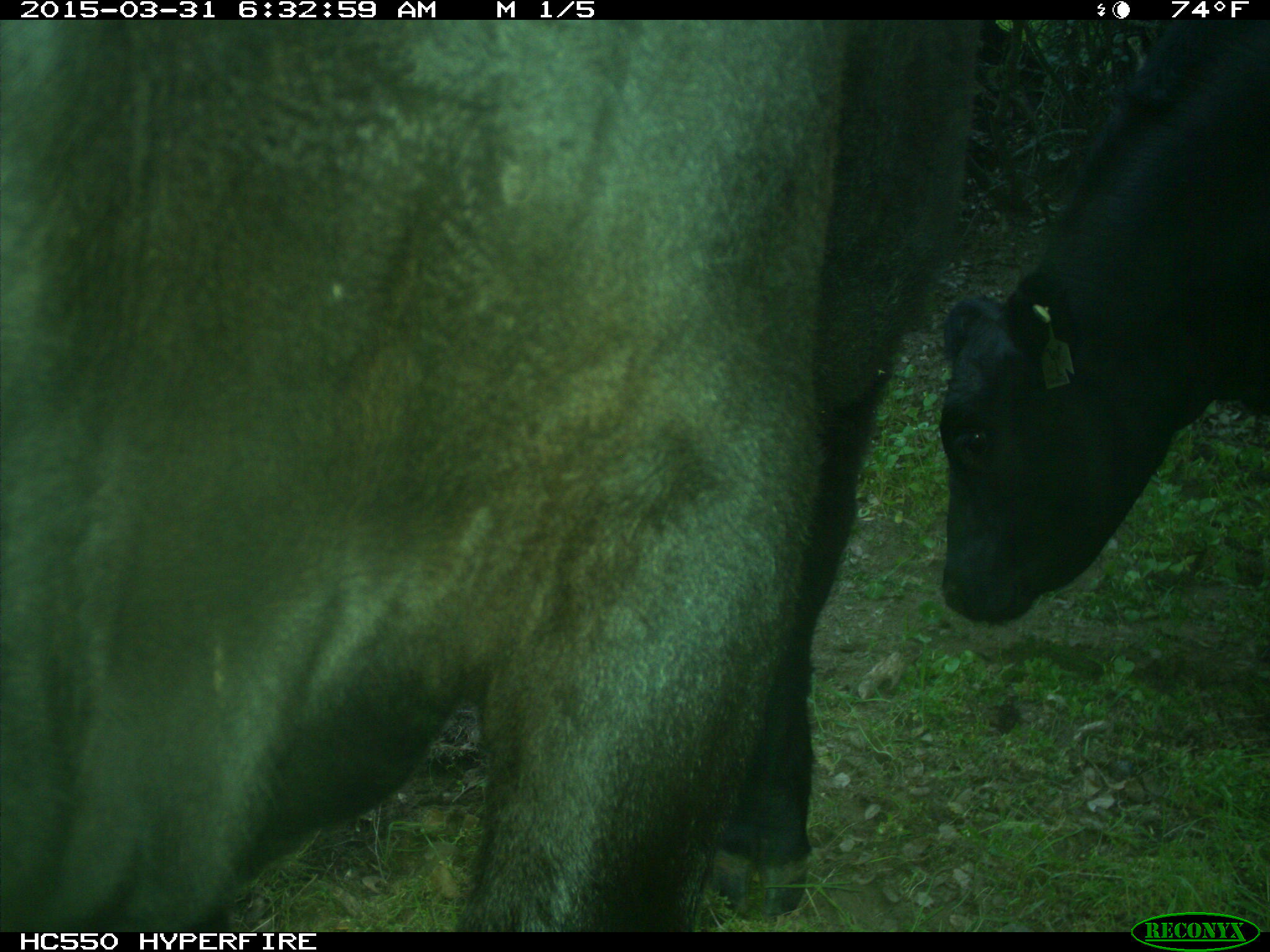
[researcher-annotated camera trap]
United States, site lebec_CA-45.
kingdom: Animalia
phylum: Chordata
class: Mammalia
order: Artiodactyla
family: Bovidae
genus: Bos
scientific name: Bos taurus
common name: domestic cow